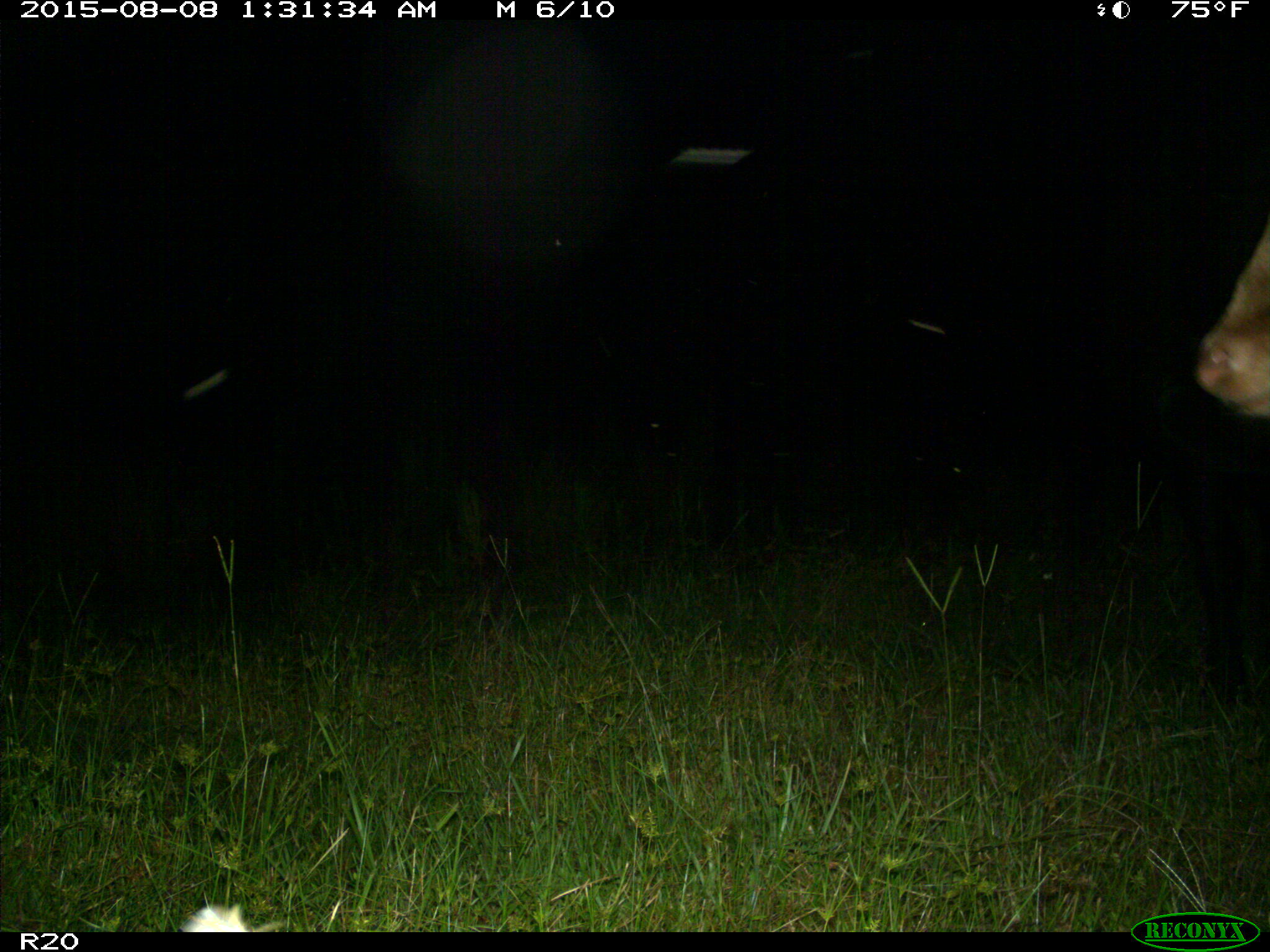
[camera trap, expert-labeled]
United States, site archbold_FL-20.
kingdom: Animalia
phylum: Chordata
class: Mammalia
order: Artiodactyla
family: Bovidae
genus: Bos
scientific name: Bos taurus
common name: domestic cow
Bos taurus (domestic cow).